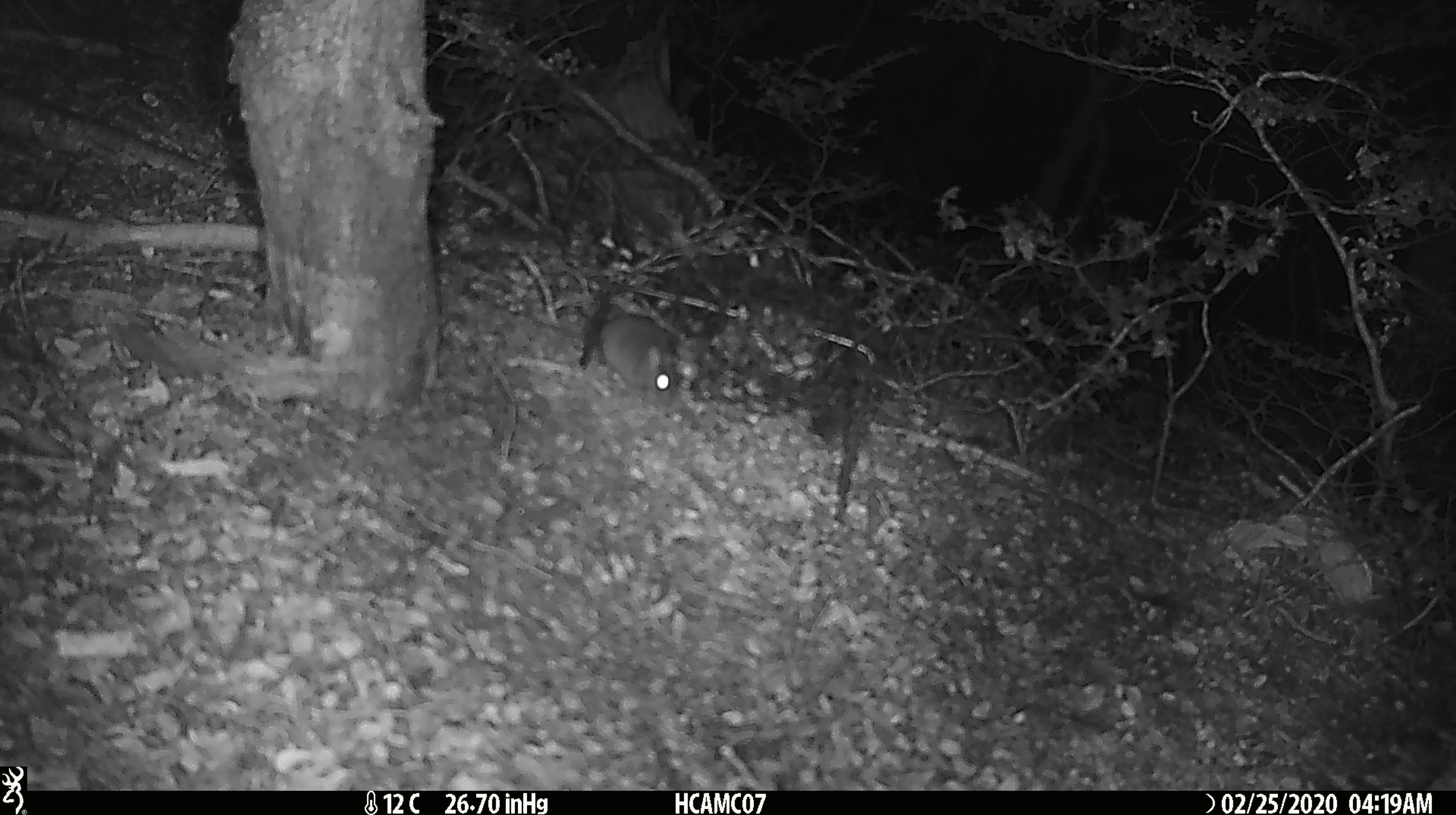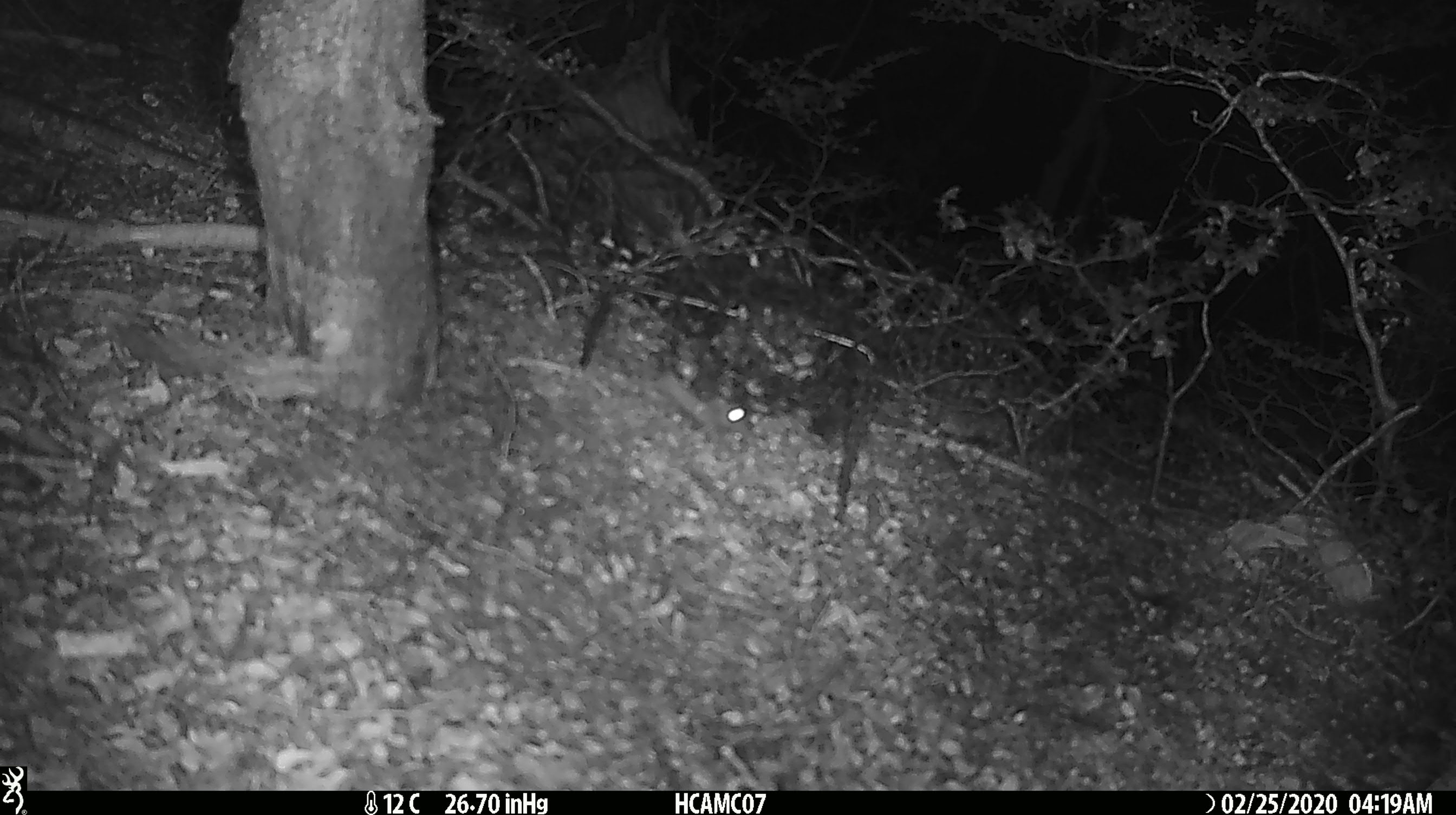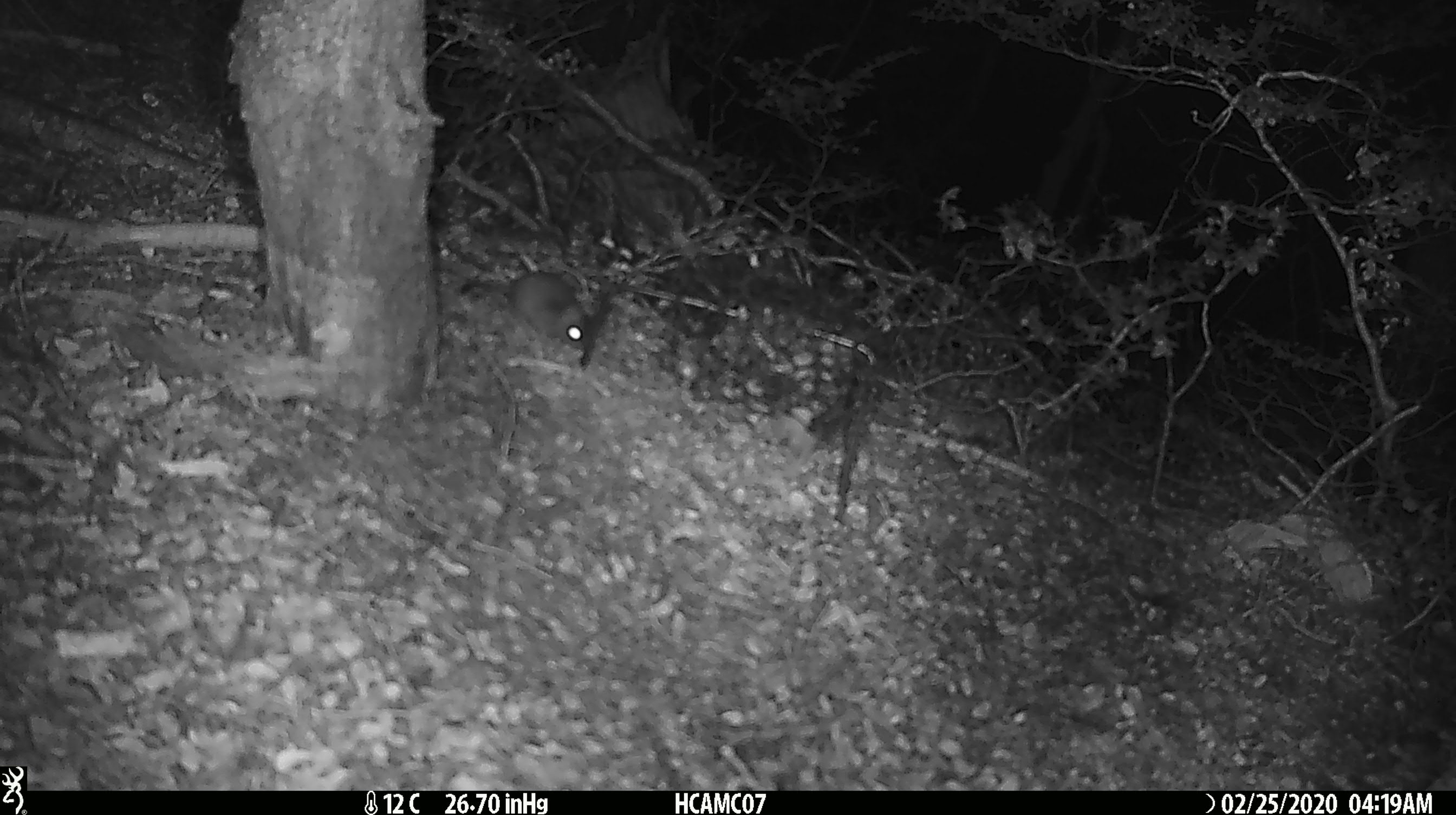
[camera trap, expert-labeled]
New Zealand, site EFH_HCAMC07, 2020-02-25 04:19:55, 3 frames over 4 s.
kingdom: Animalia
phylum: Chordata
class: Mammalia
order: Rodentia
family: Muridae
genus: Mus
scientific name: Mus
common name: mouse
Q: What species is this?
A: Mouse (Mus).